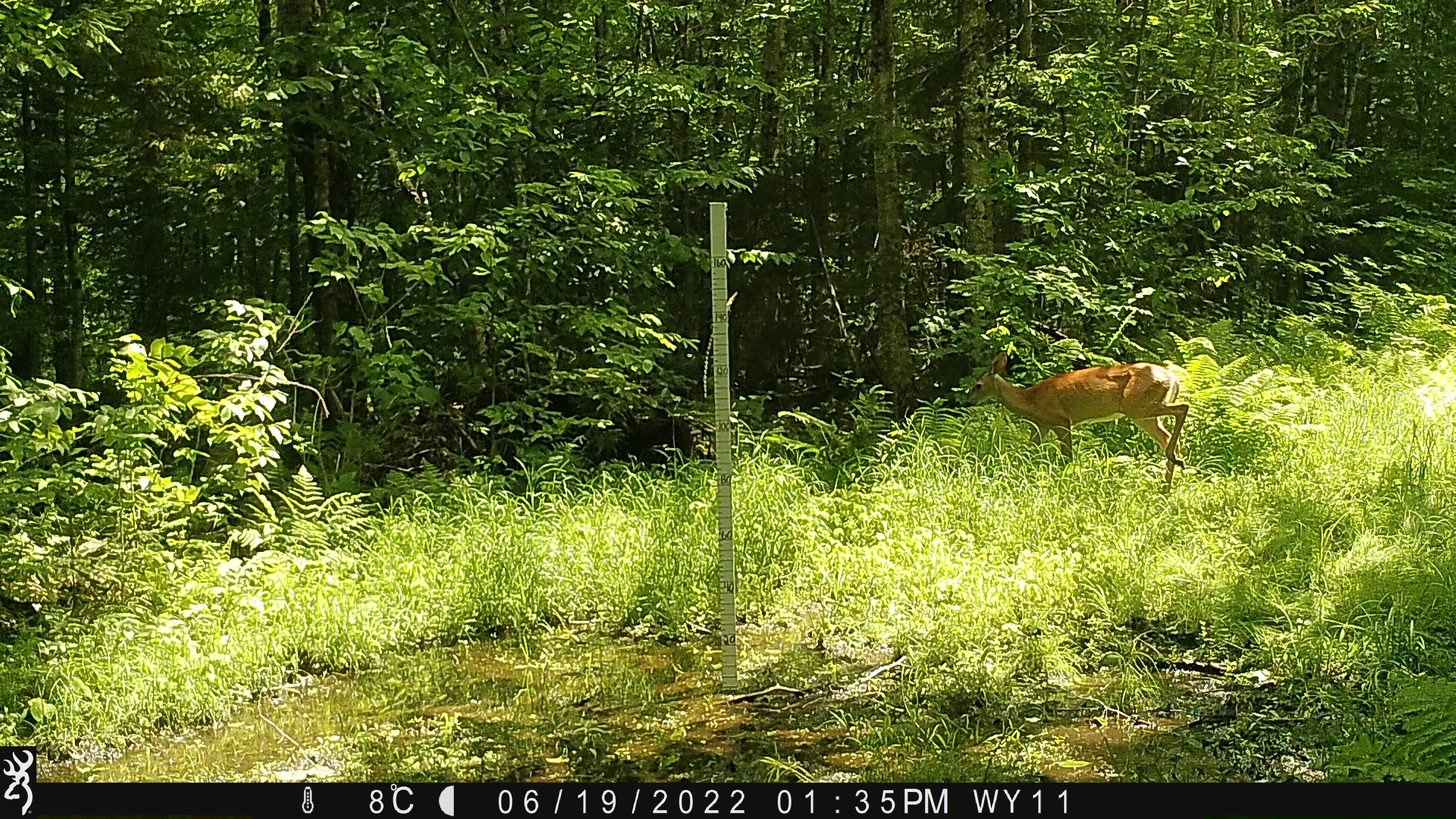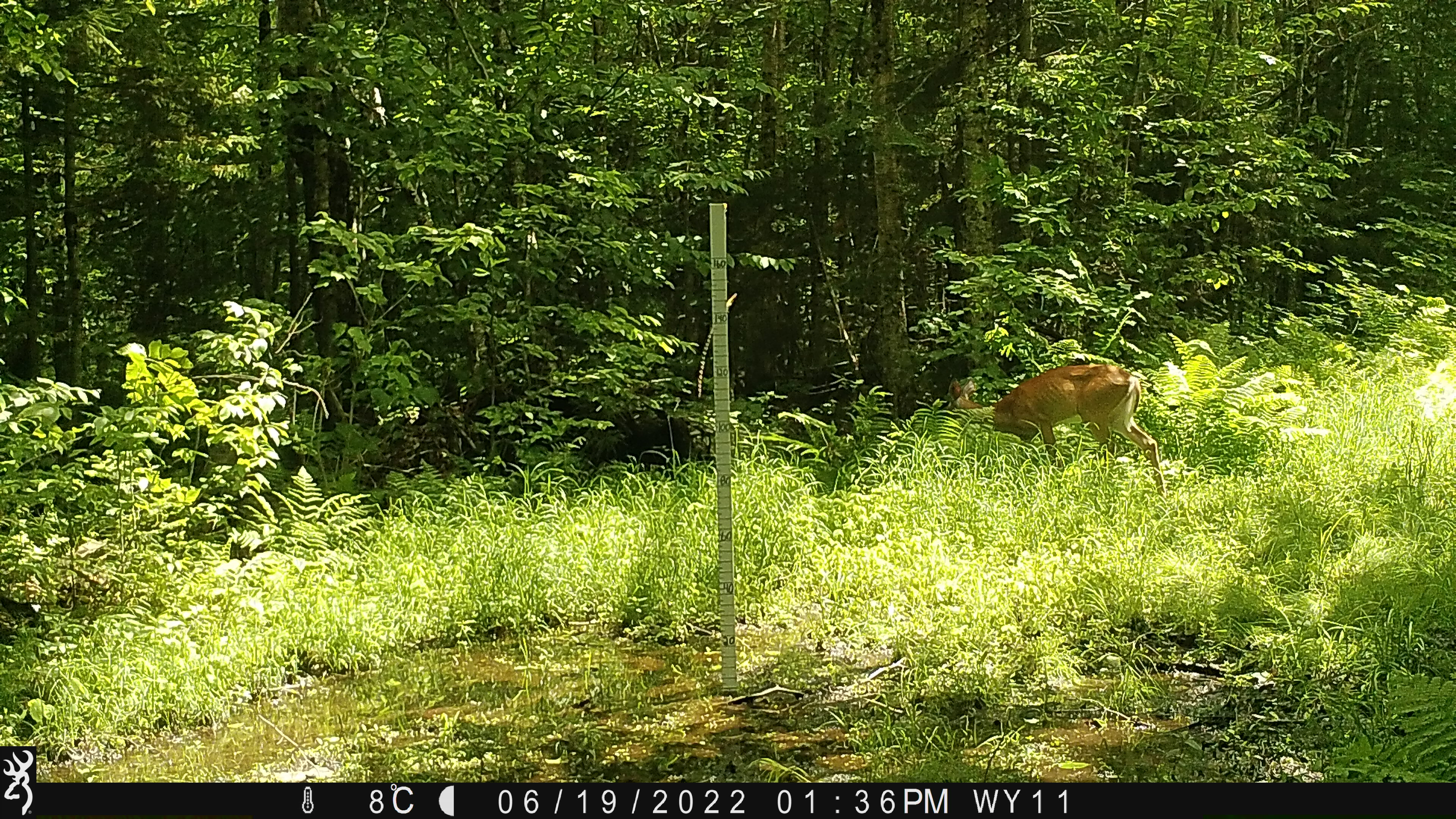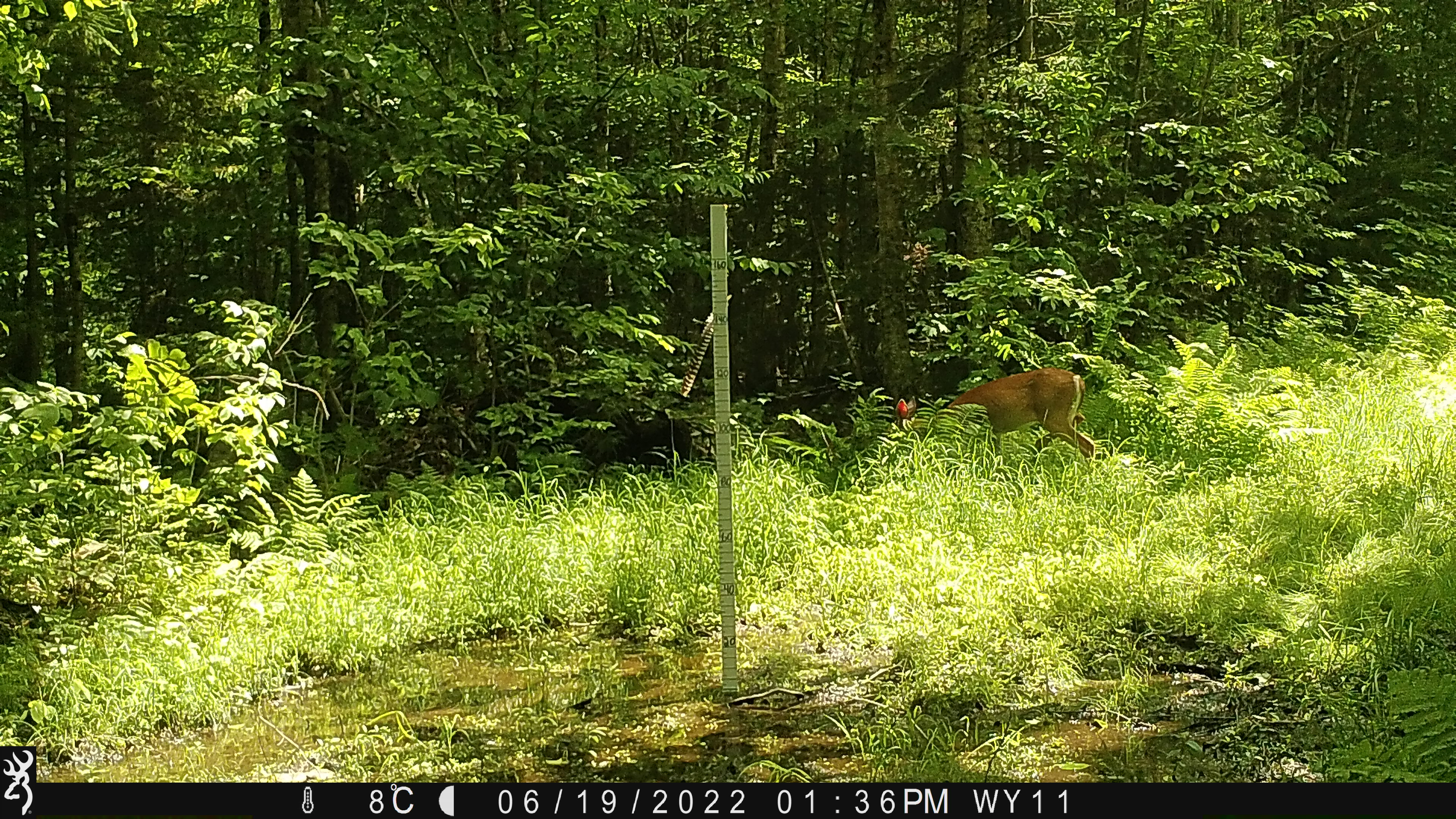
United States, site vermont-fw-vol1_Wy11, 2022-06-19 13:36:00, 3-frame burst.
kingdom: Animalia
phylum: Chordata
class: Mammalia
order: Artiodactyla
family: Cervidae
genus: Odocoileus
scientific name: Odocoileus virginianus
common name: white-tailed deer